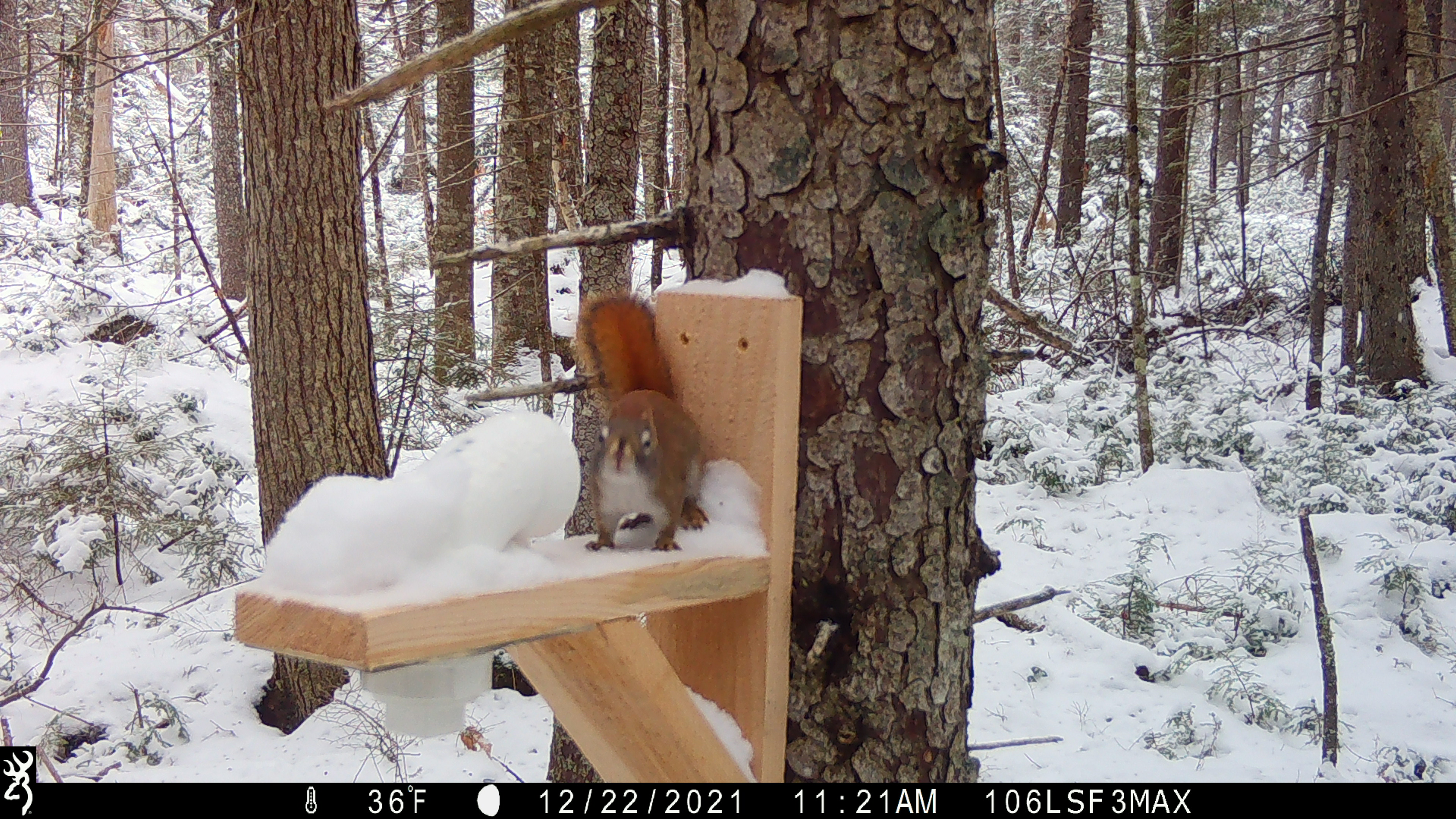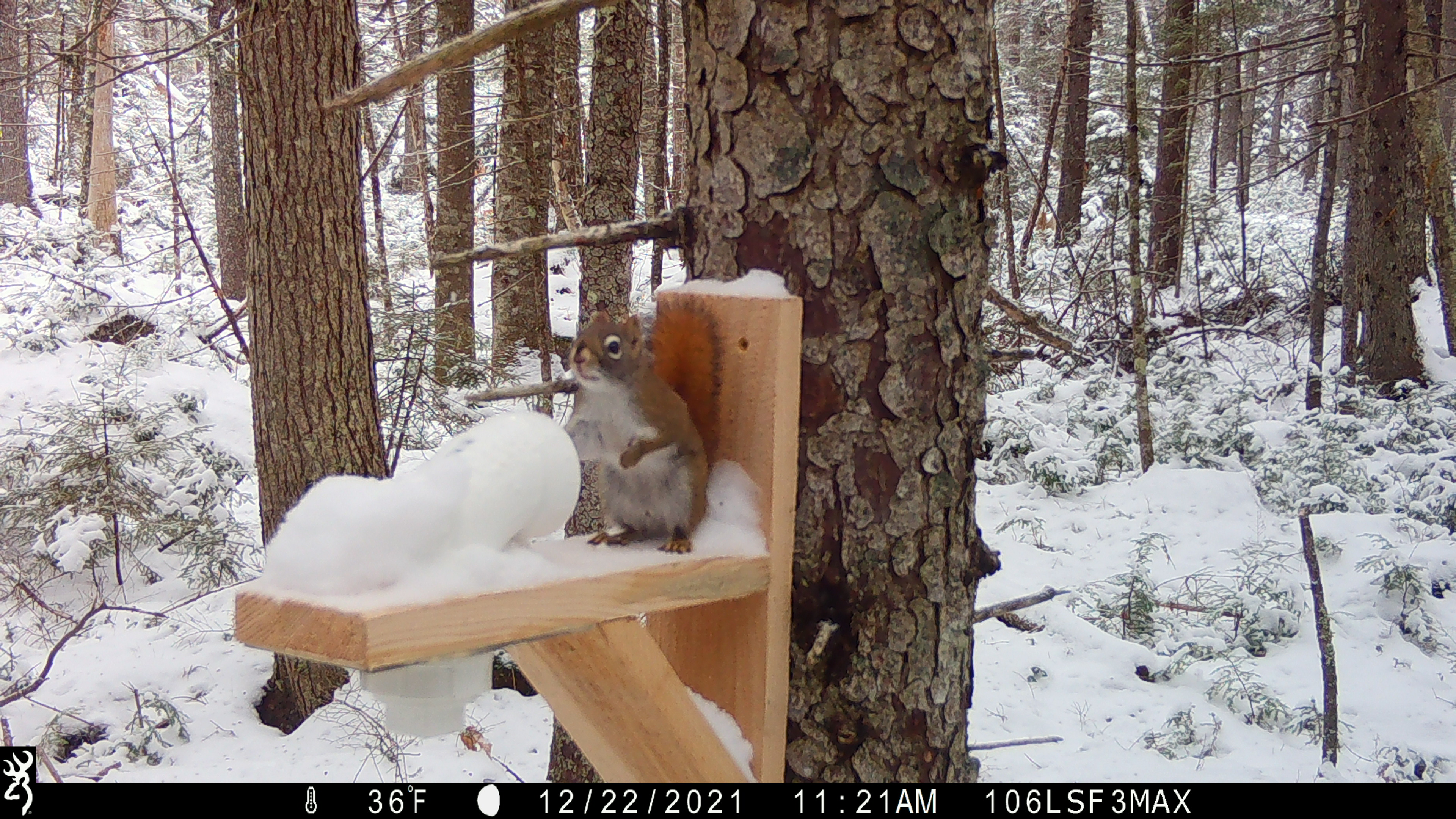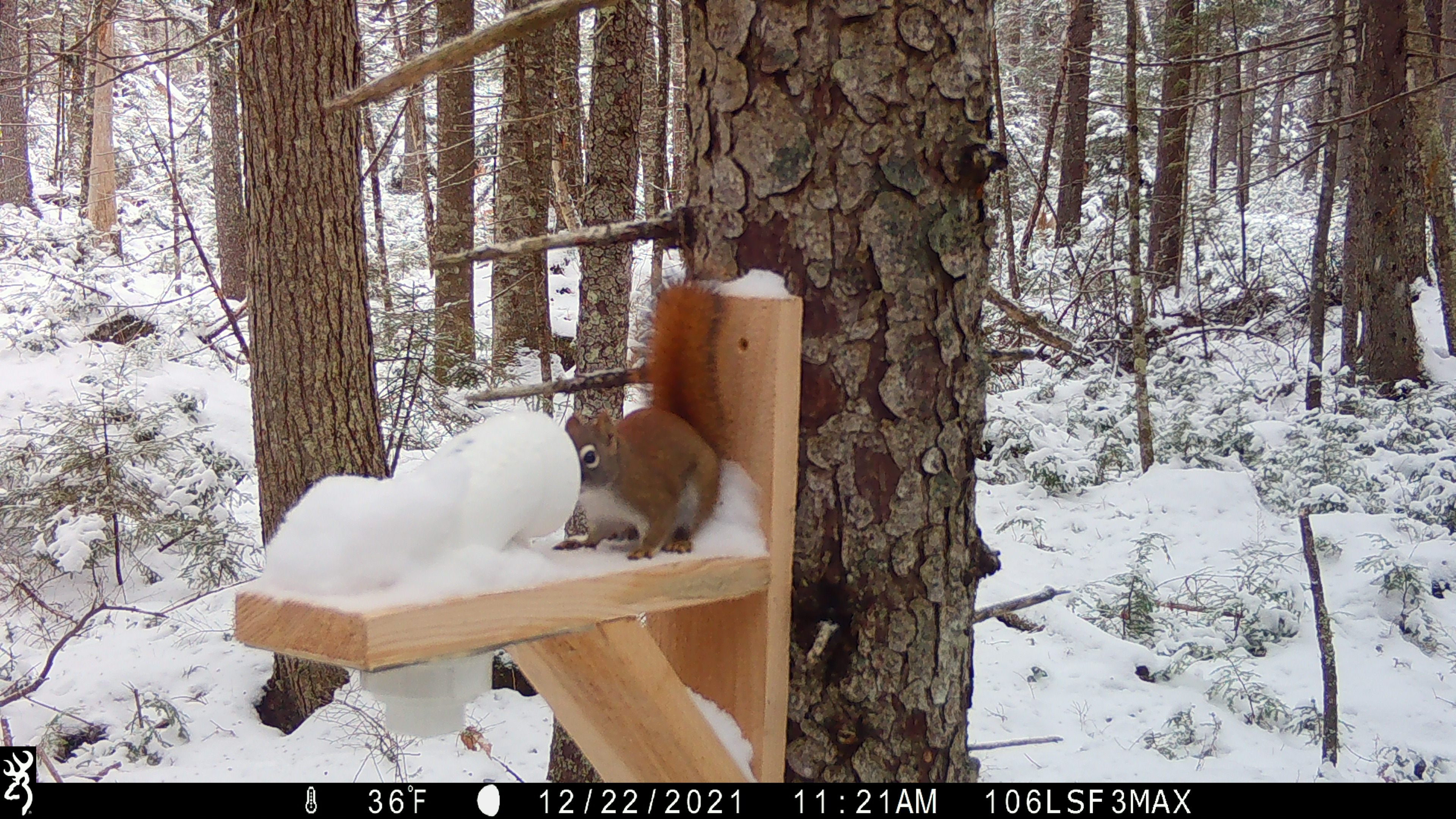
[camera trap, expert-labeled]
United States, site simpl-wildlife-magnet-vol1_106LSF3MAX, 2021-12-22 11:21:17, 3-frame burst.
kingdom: Animalia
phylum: Chordata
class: Mammalia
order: Rodentia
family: Sciuridae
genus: Tamiasciurus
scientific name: Tamiasciurus hudsonicus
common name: red squirrel